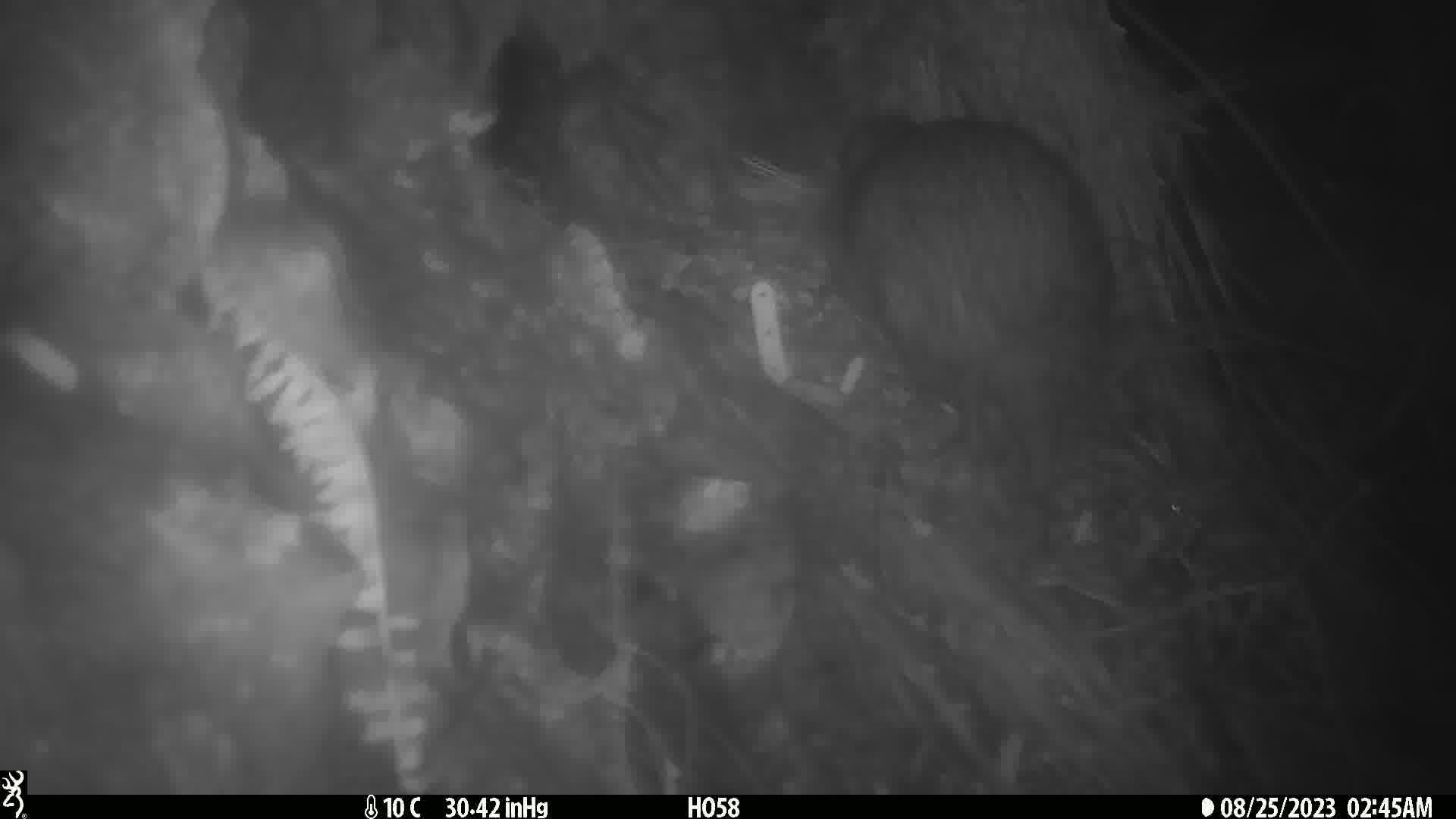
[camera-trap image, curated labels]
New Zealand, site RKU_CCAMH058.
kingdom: Animalia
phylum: Chordata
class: Aves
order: Apterygiformes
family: Apterygidae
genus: Apteryx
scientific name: Apteryx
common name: kiwi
Kiwi (Apteryx).